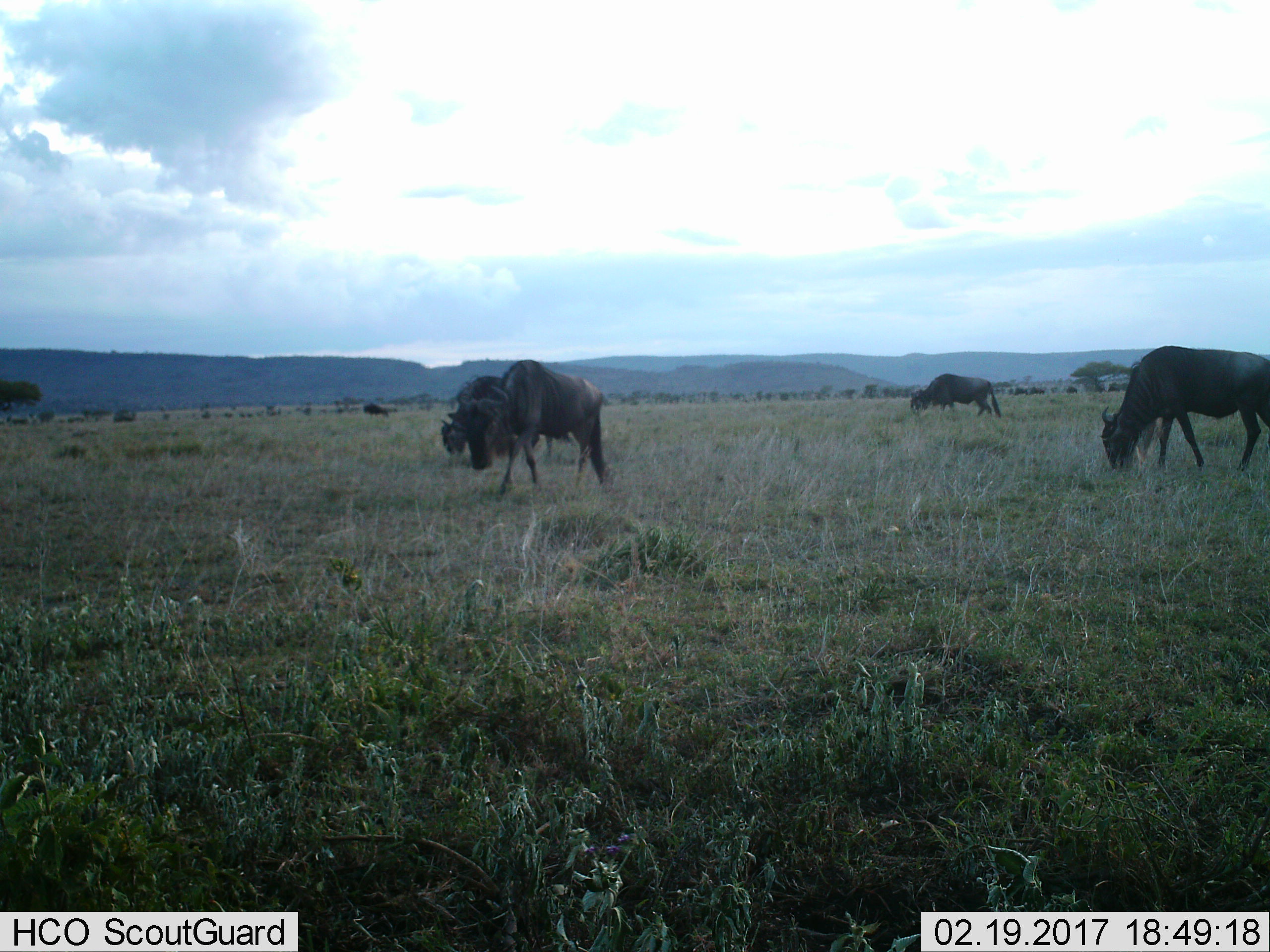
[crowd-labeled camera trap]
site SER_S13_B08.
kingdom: Animalia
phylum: Chordata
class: Mammalia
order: Artiodactyla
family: Bovidae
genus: Connochaetes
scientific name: Connochaetes taurinus taurinus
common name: blue wildebeest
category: wildebeestblue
Wildebeestblue (blue wildebeest) (Connochaetes taurinus taurinus), count 5. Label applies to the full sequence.